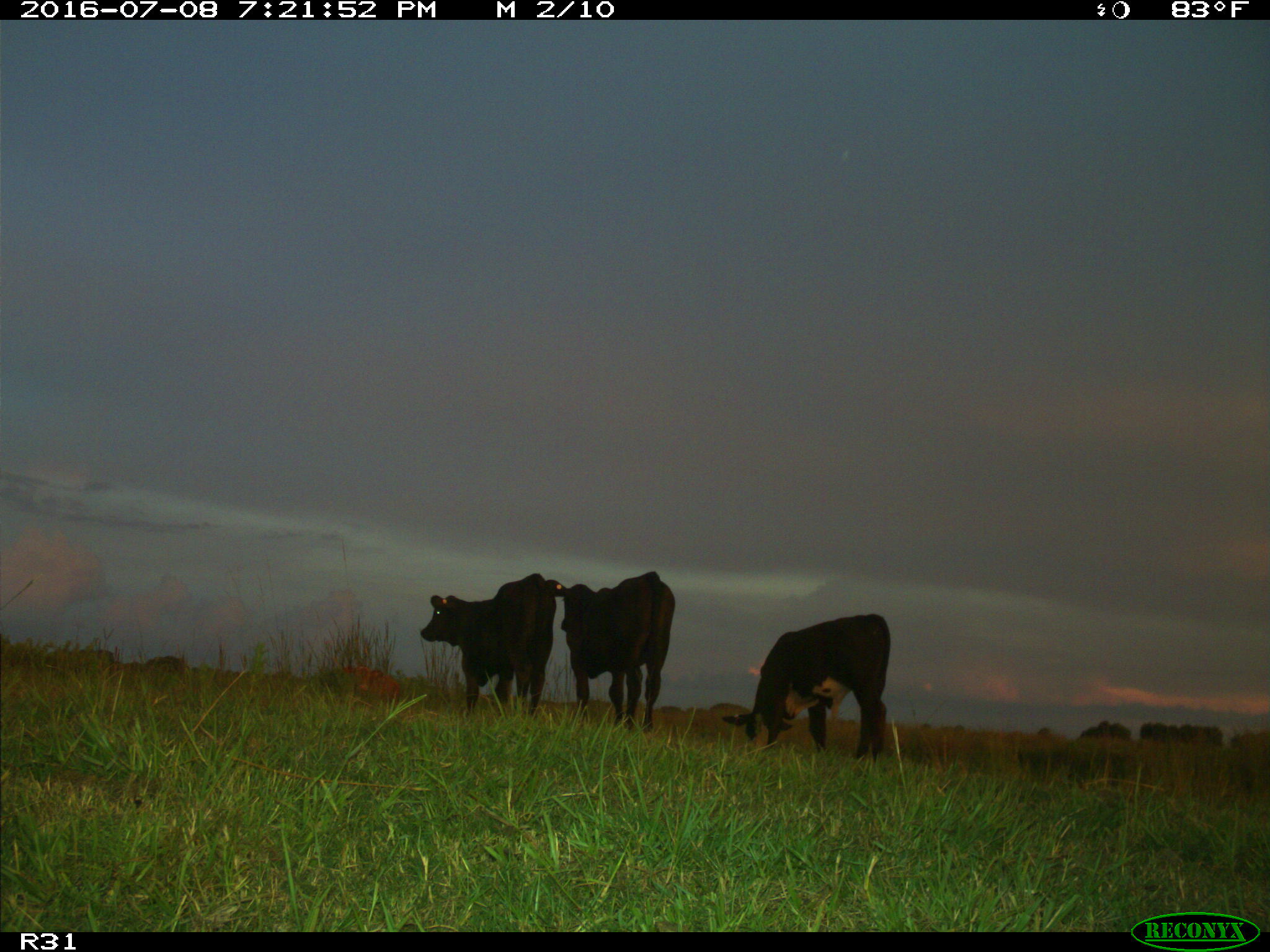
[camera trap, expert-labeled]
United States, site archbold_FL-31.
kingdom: Animalia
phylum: Chordata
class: Mammalia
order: Artiodactyla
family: Bovidae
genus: Bos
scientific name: Bos taurus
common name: domestic cow